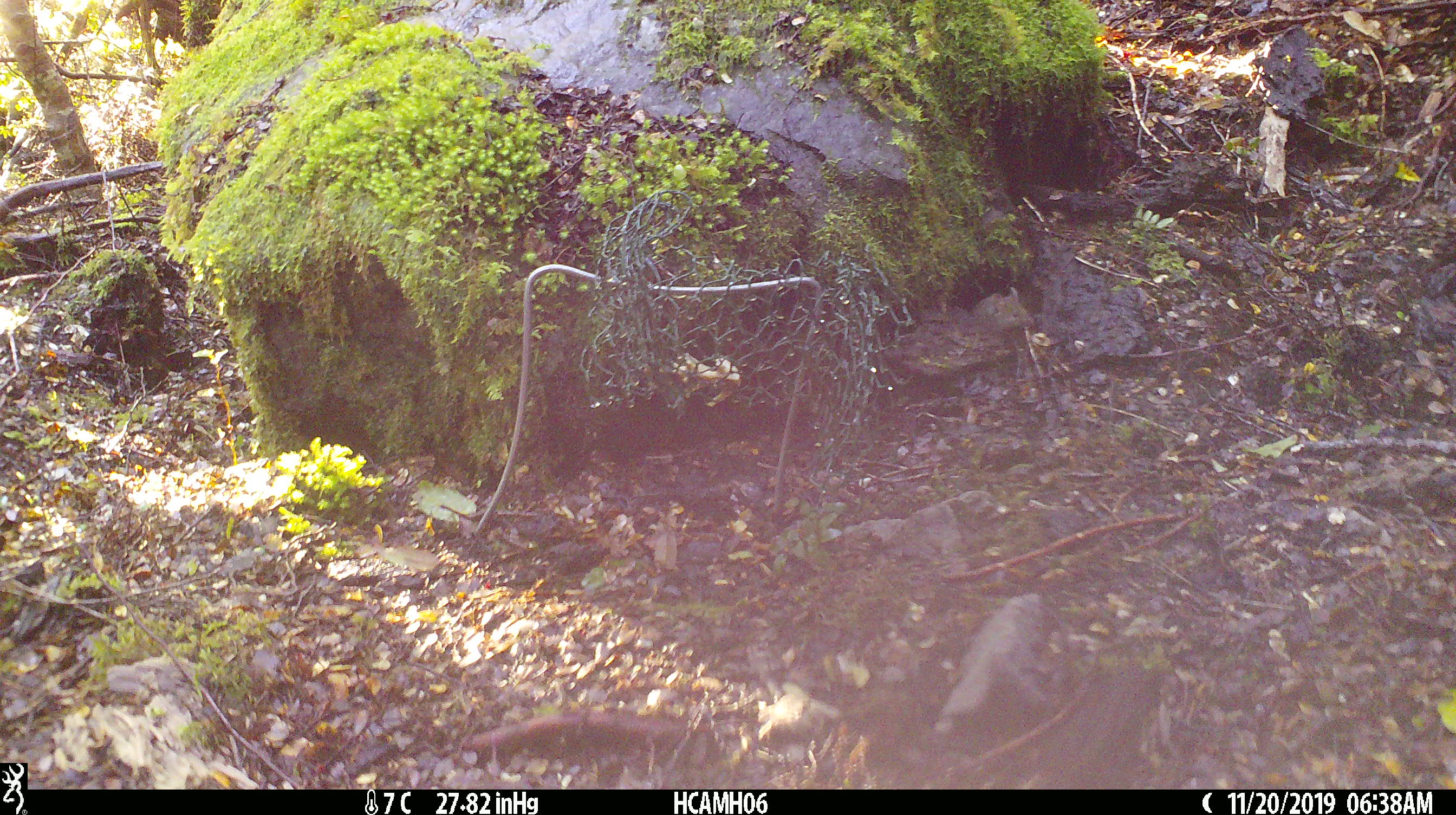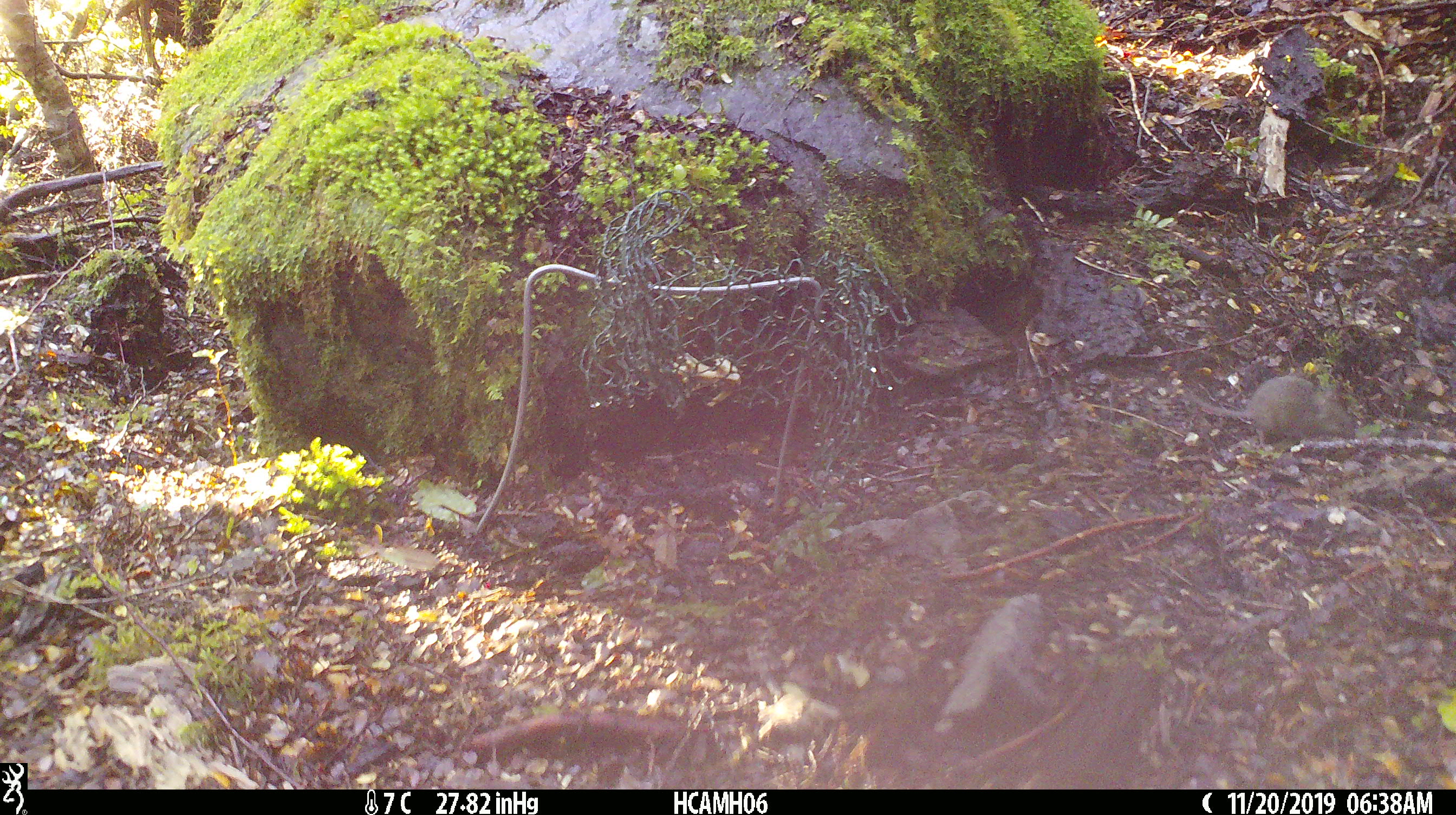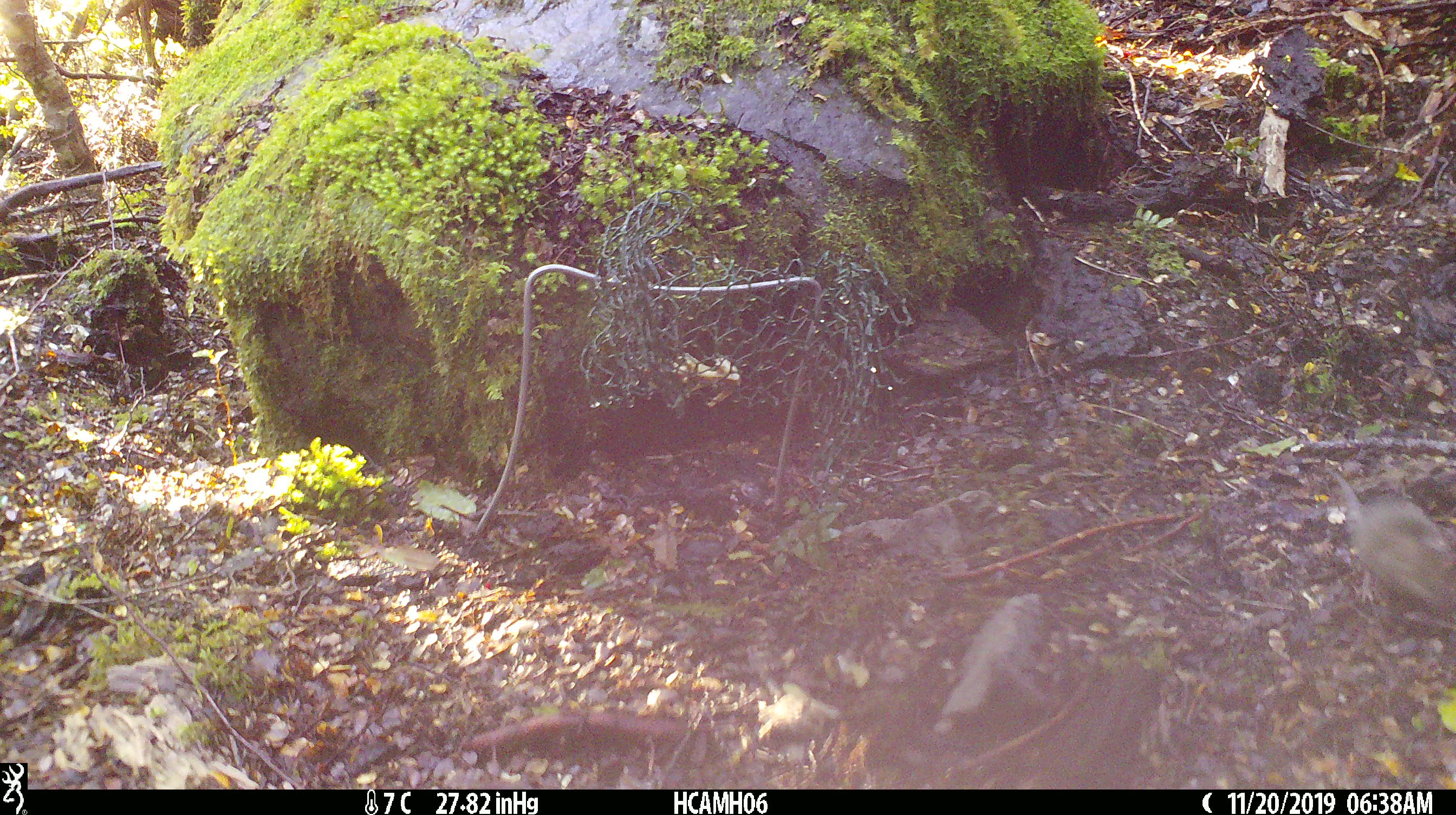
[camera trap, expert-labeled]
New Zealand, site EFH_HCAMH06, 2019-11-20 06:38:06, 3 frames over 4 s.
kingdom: Animalia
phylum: Chordata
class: Mammalia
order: Rodentia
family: Muridae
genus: Mus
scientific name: Mus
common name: mouse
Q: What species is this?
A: Mouse (Mus).